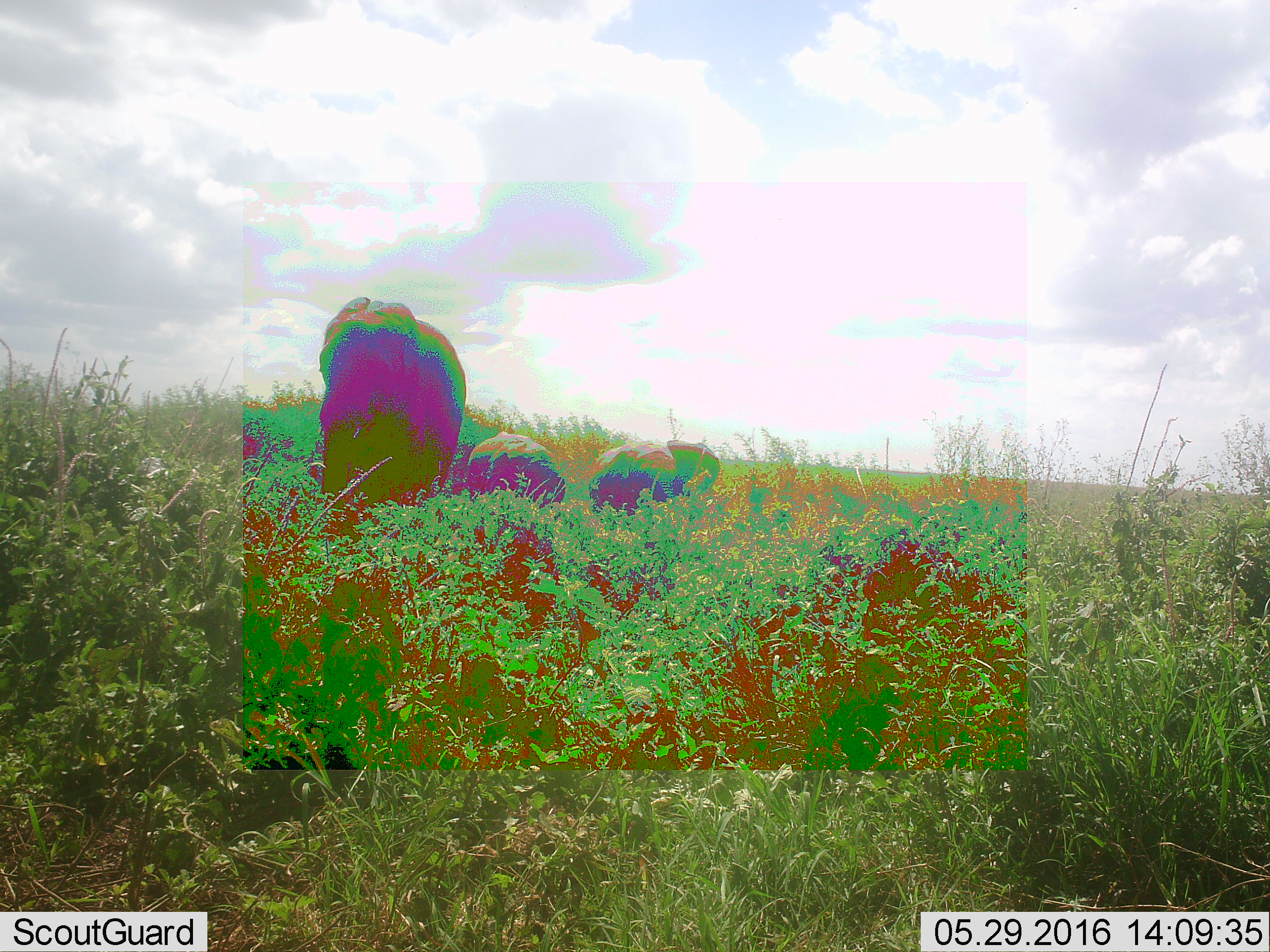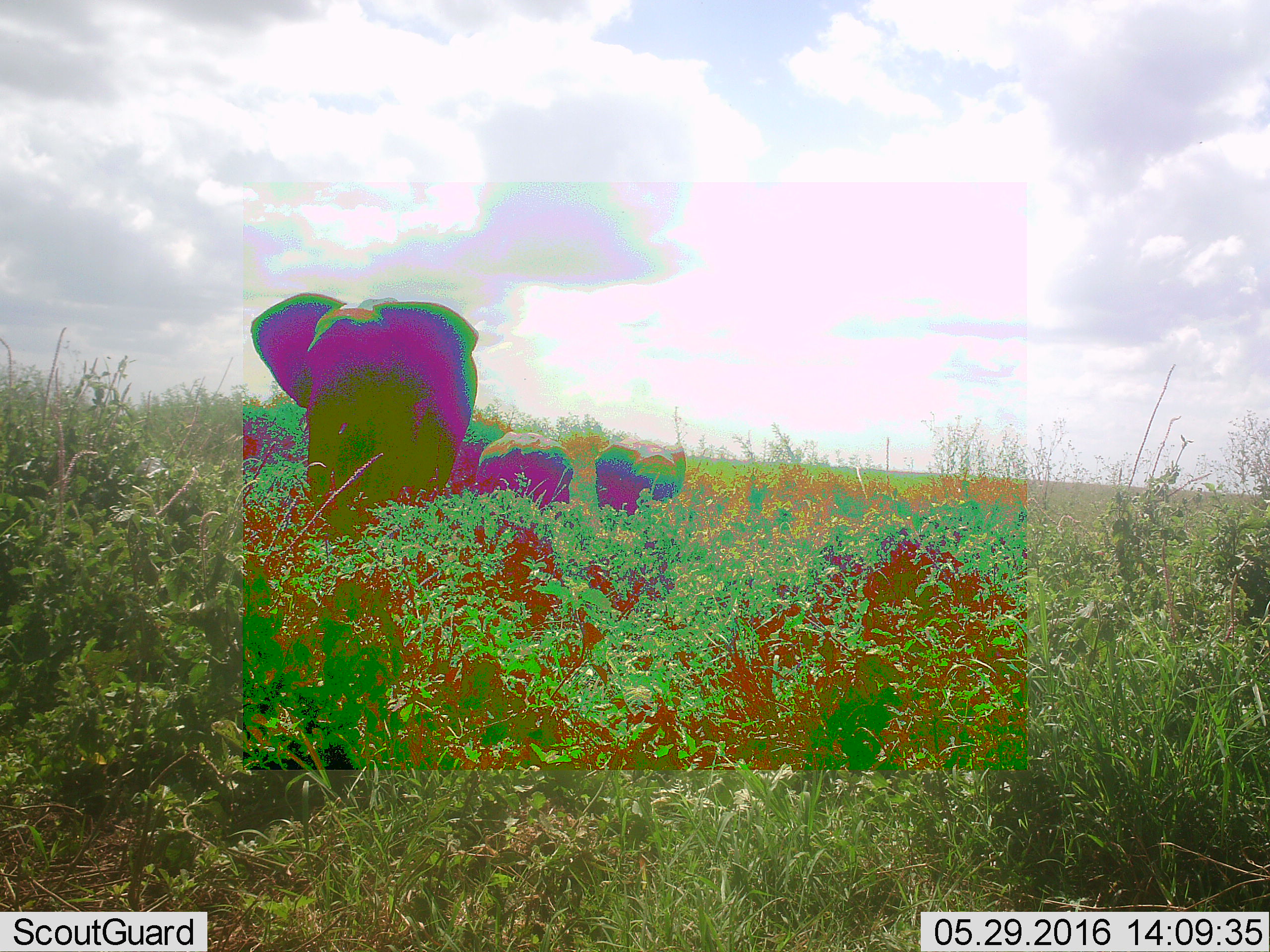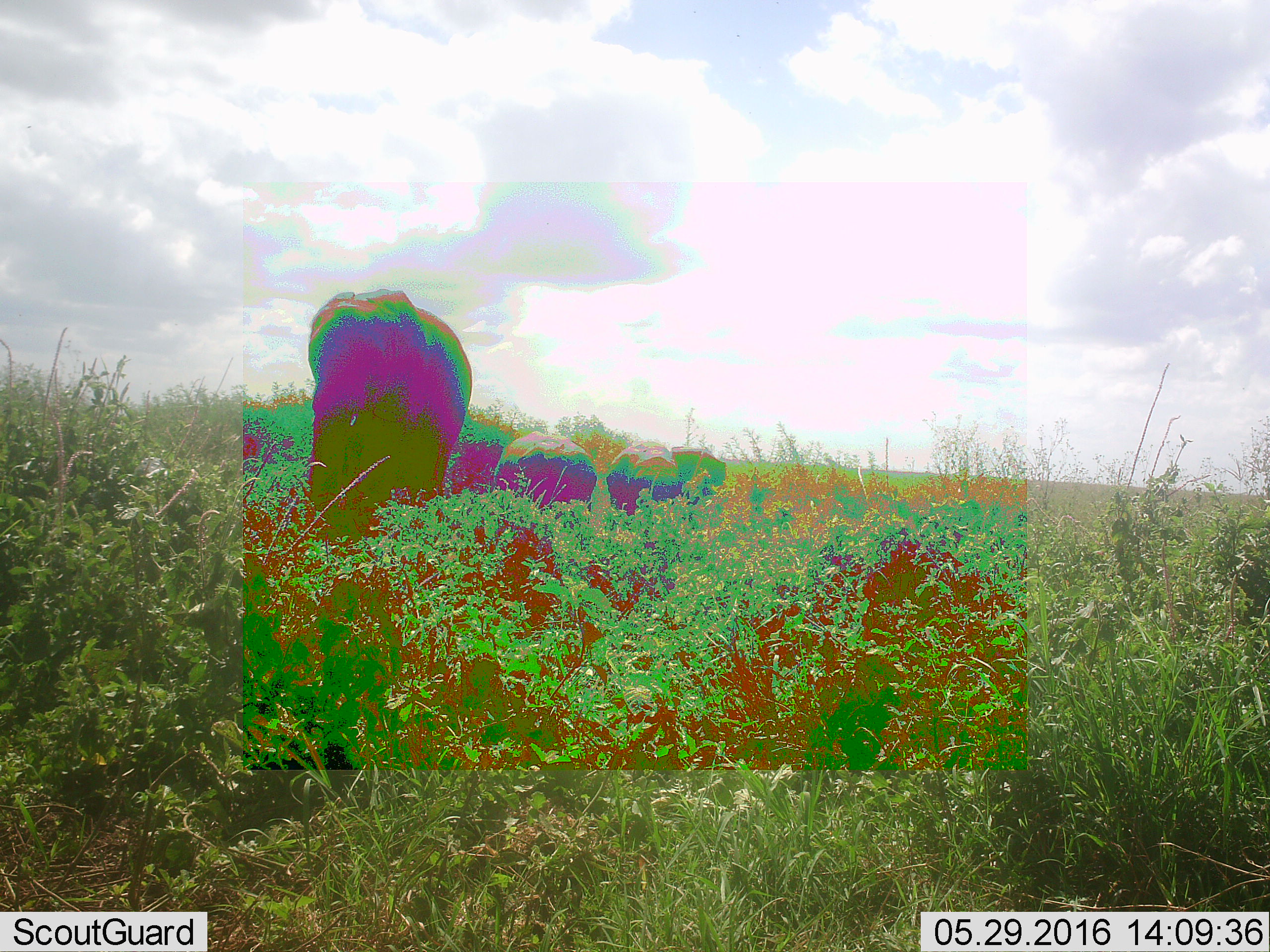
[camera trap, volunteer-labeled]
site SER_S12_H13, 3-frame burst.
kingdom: Animalia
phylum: Chordata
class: Mammalia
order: Proboscidea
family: Elephantidae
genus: Loxodonta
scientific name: Loxodonta africana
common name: african bush elephant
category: elephant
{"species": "elephant (african bush elephant) (Loxodonta africana)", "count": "3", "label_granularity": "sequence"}